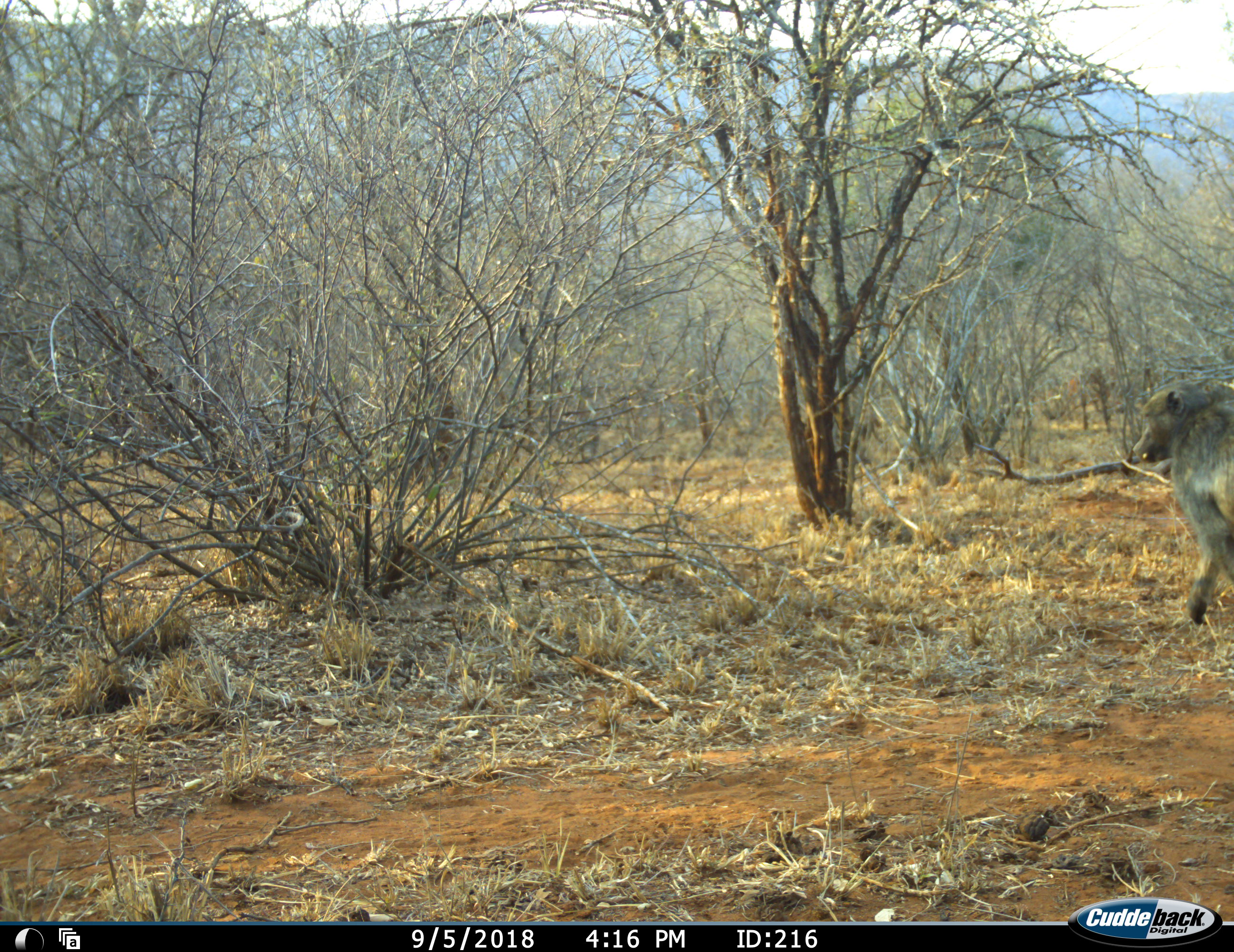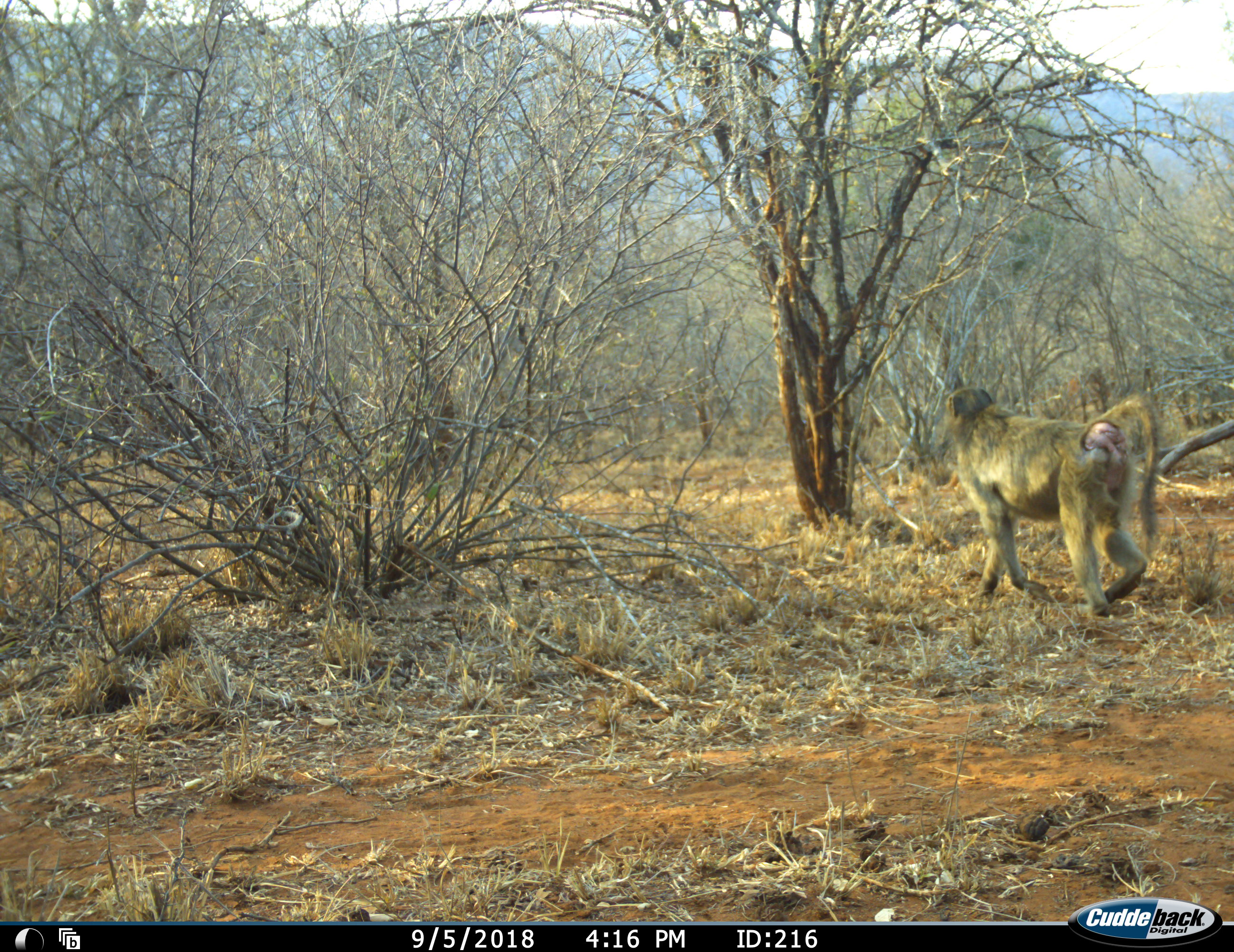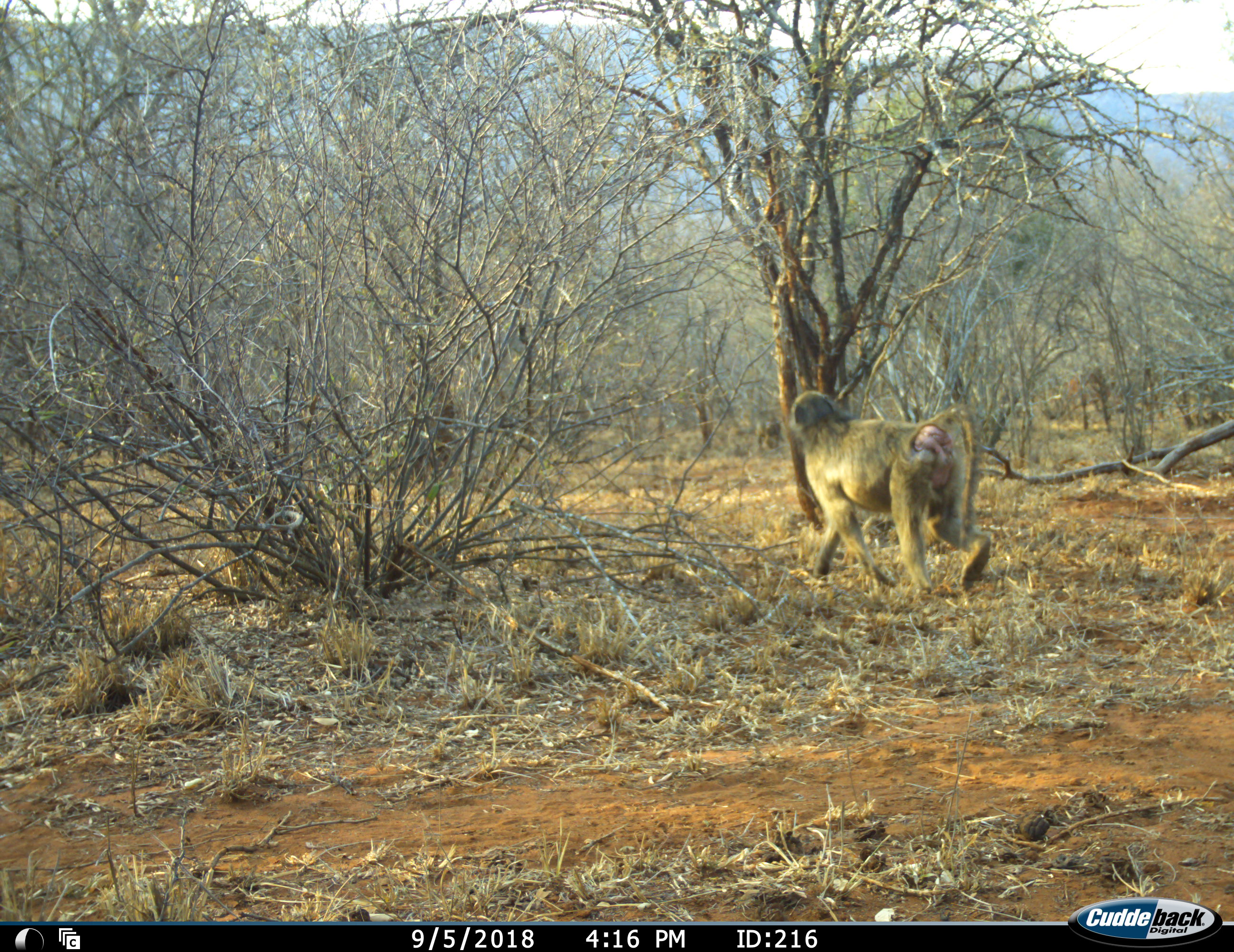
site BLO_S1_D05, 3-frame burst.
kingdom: Animalia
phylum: Chordata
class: Mammalia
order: Primates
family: Cercopithecidae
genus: Papio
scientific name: Papio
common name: baboon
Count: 1.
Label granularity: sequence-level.